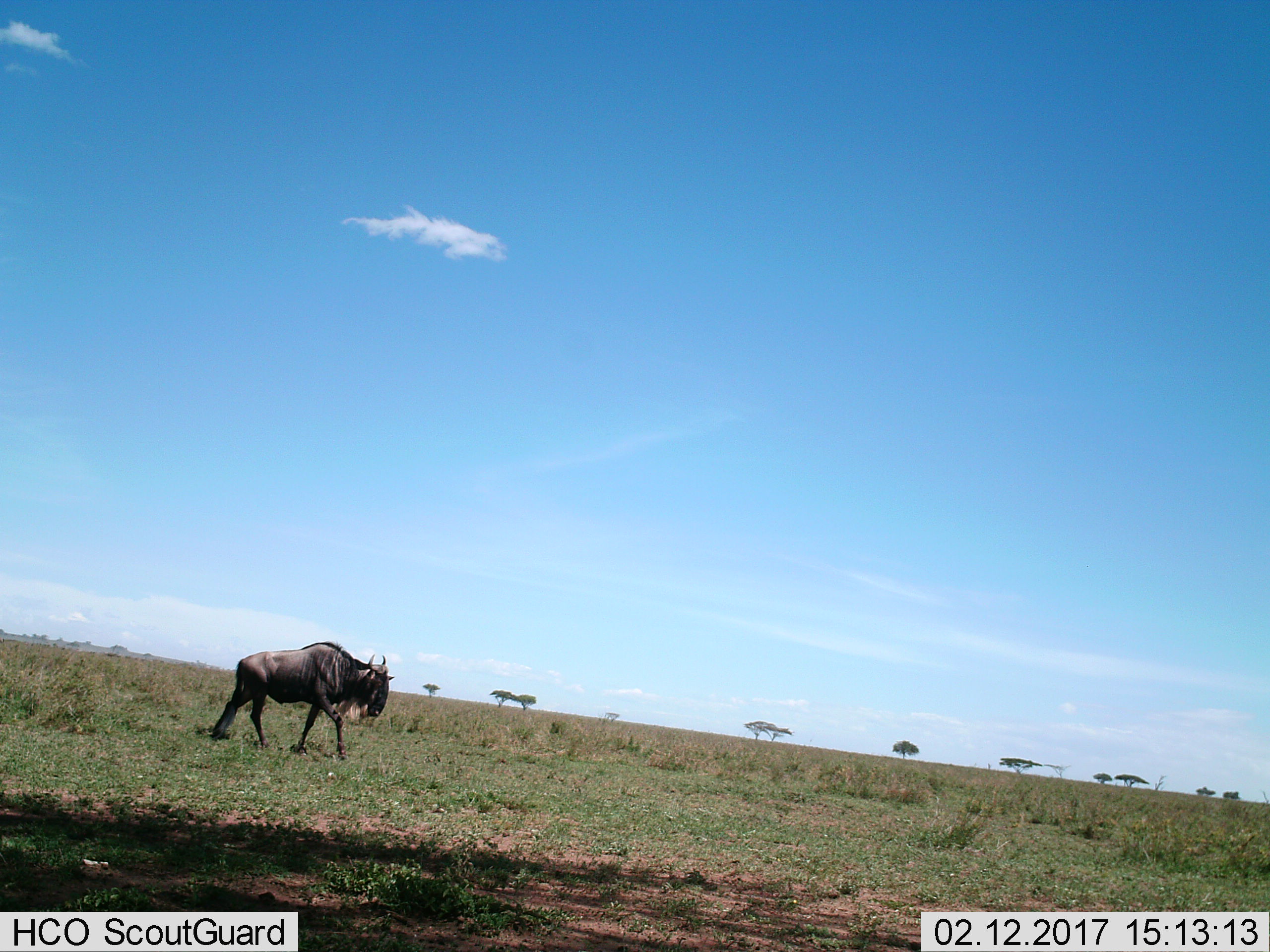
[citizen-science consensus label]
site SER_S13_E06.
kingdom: Animalia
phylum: Chordata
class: Mammalia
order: Artiodactyla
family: Bovidae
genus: Connochaetes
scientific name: Connochaetes taurinus taurinus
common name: blue wildebeest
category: wildebeestblue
Wildebeestblue (blue wildebeest) (Connochaetes taurinus taurinus), count 1. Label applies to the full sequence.